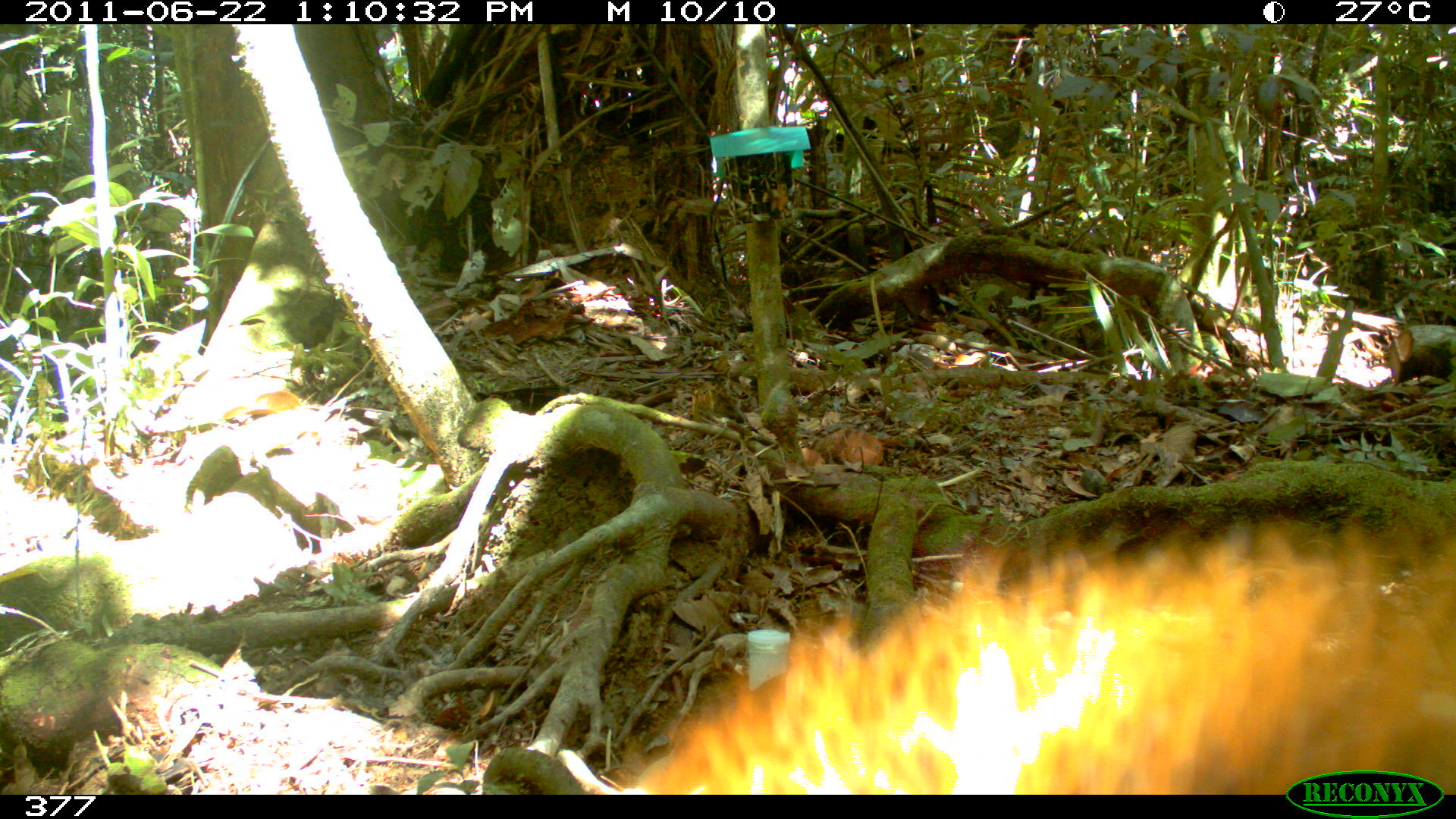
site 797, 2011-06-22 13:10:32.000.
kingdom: Animalia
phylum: Chordata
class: Mammalia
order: Rodentia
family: Sciuridae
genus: Sciurus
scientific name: Sciurus spadiceus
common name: southern amazon red squirrel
Sciurus spadiceus (southern amazon red squirrel).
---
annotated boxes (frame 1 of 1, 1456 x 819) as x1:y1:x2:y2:
sciurus spadiceus: 610:504:1456:790